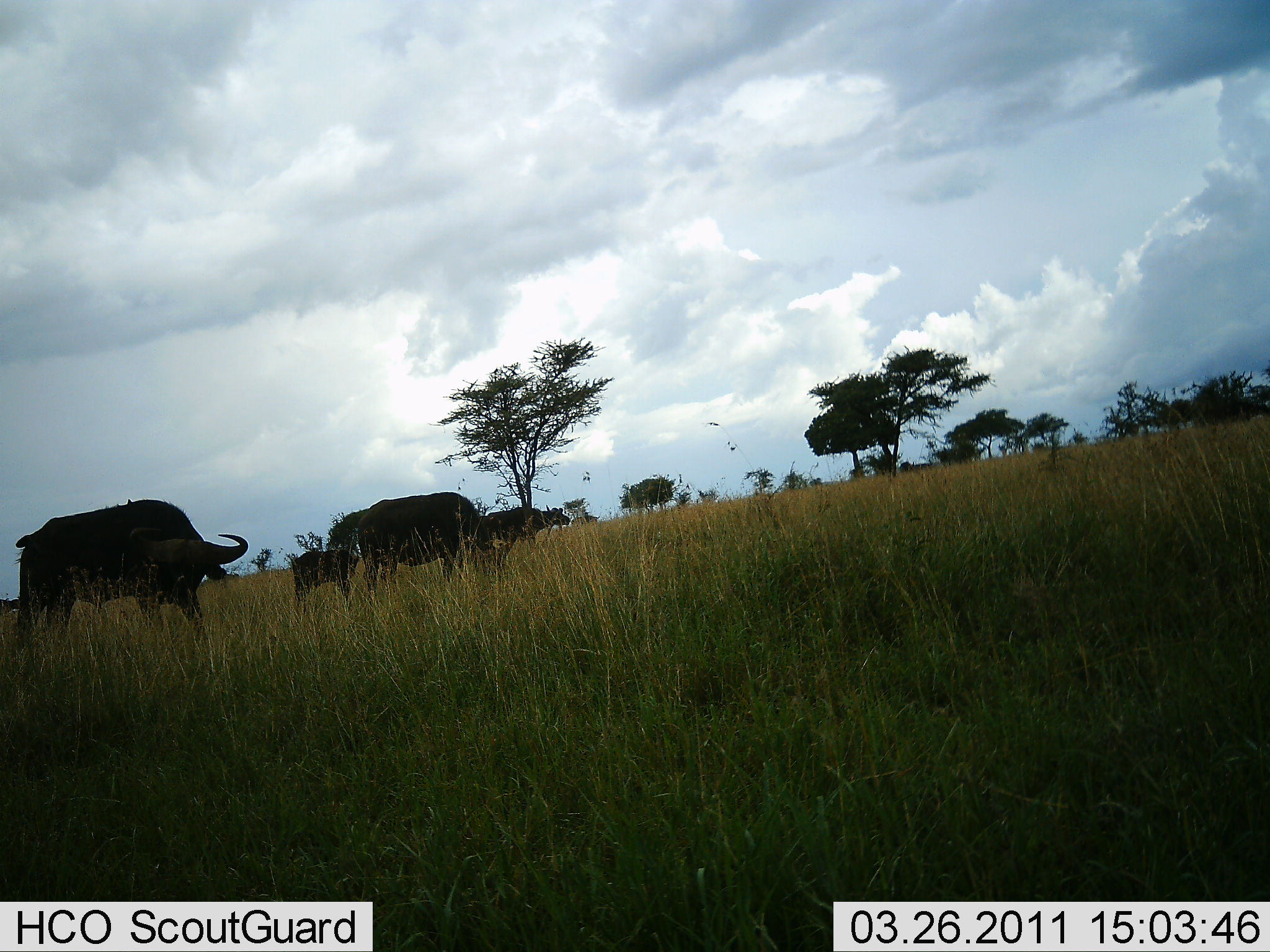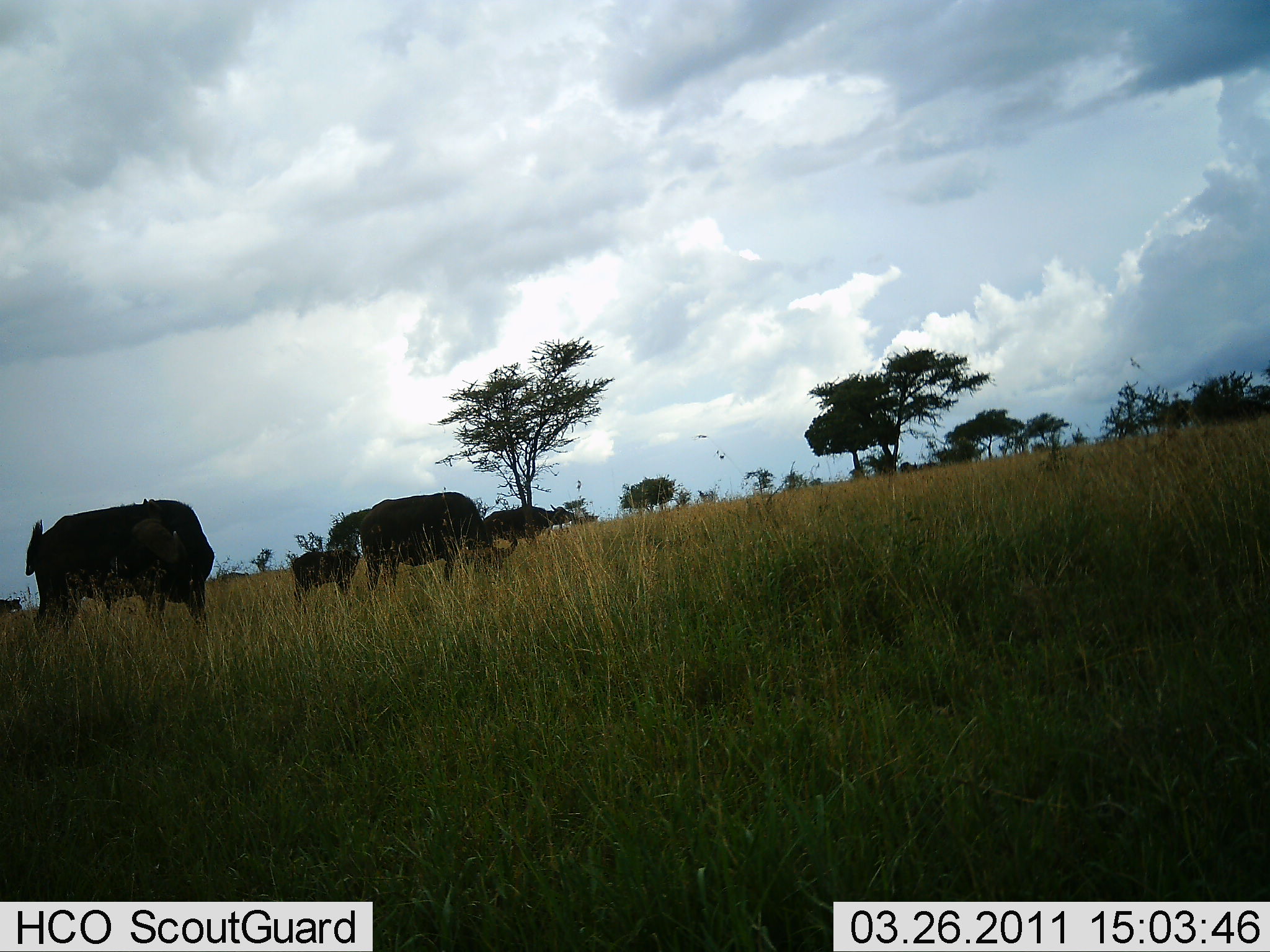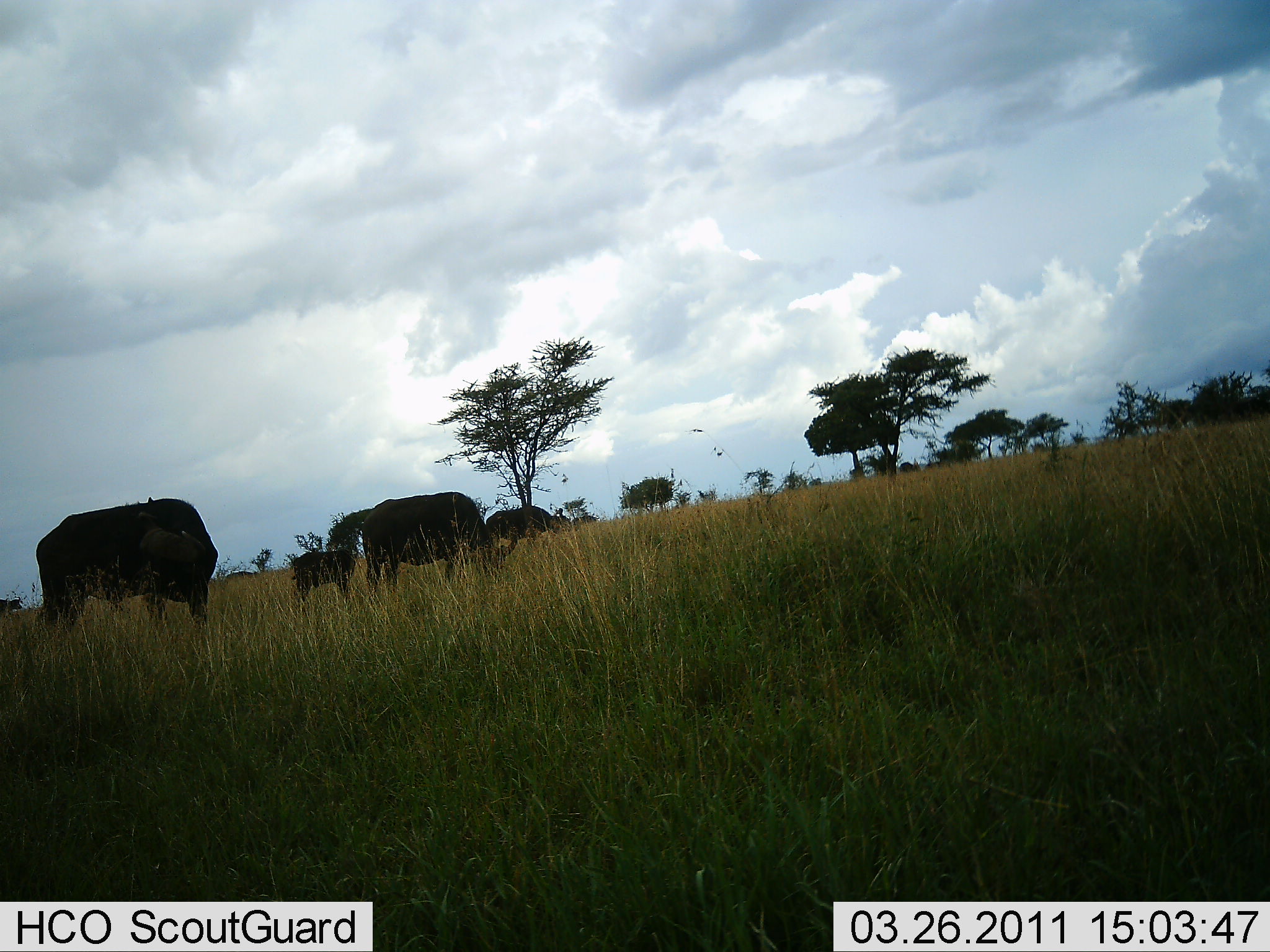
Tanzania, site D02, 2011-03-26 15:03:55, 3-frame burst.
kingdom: Animalia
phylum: Chordata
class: Mammalia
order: Artiodactyla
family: Bovidae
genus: Syncerus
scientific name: Syncerus caffer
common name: cape buffalo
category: buffalo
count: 4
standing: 69%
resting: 0%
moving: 23%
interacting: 0%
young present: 31%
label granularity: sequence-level